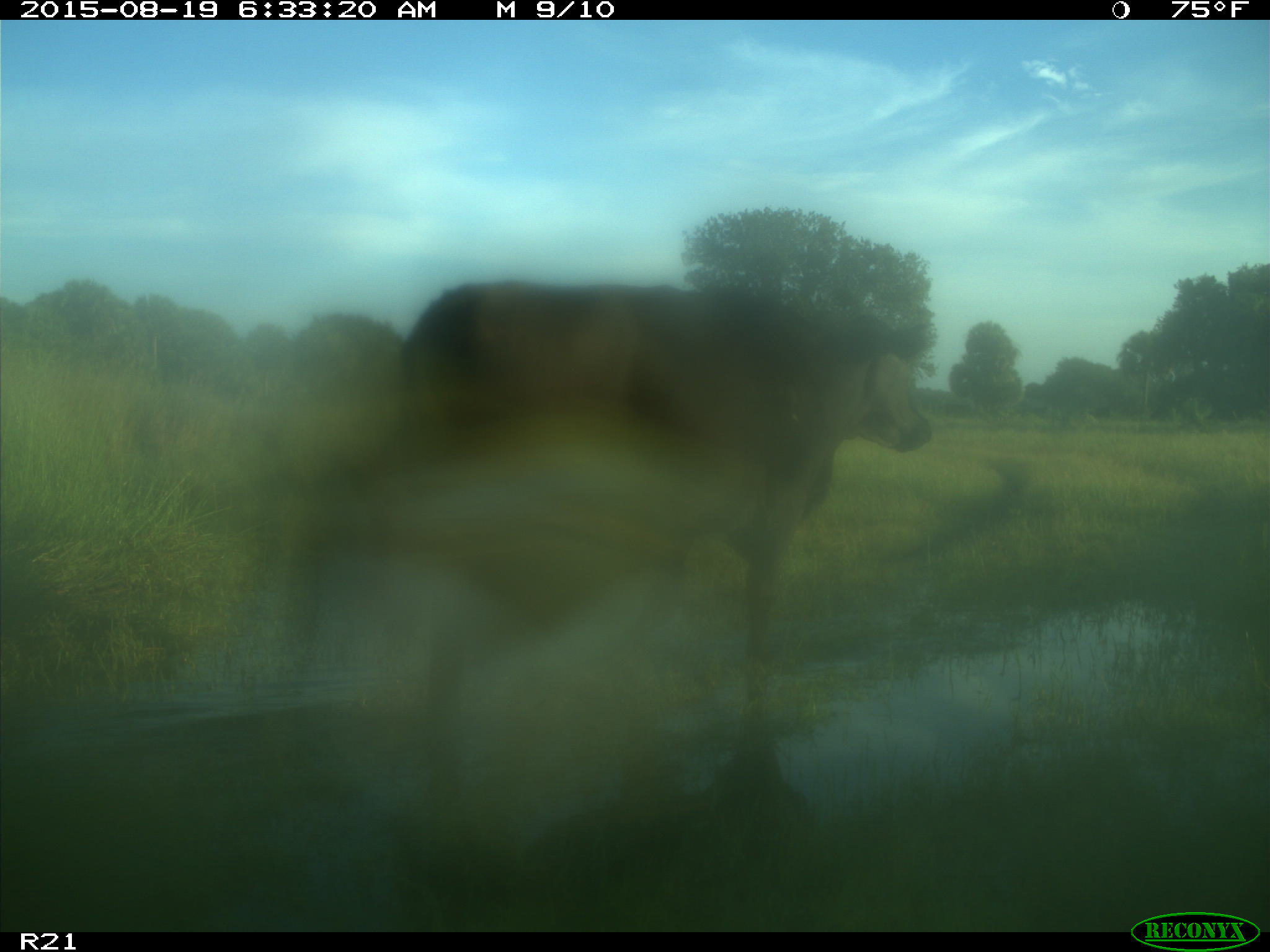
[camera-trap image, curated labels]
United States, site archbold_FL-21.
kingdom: Animalia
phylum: Chordata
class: Mammalia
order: Artiodactyla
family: Bovidae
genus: Bos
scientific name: Bos taurus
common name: domestic cow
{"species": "Bos taurus (domestic cow)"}